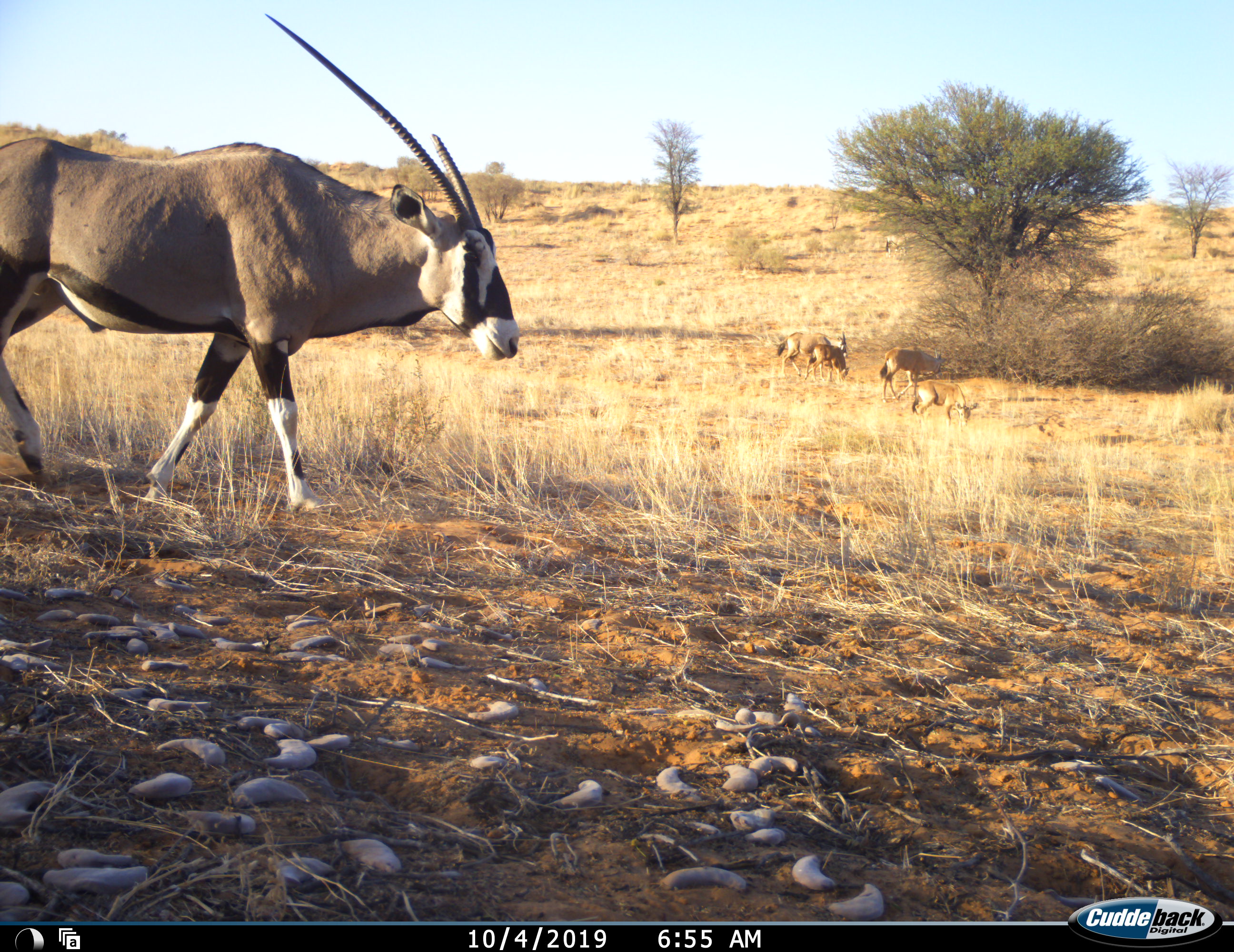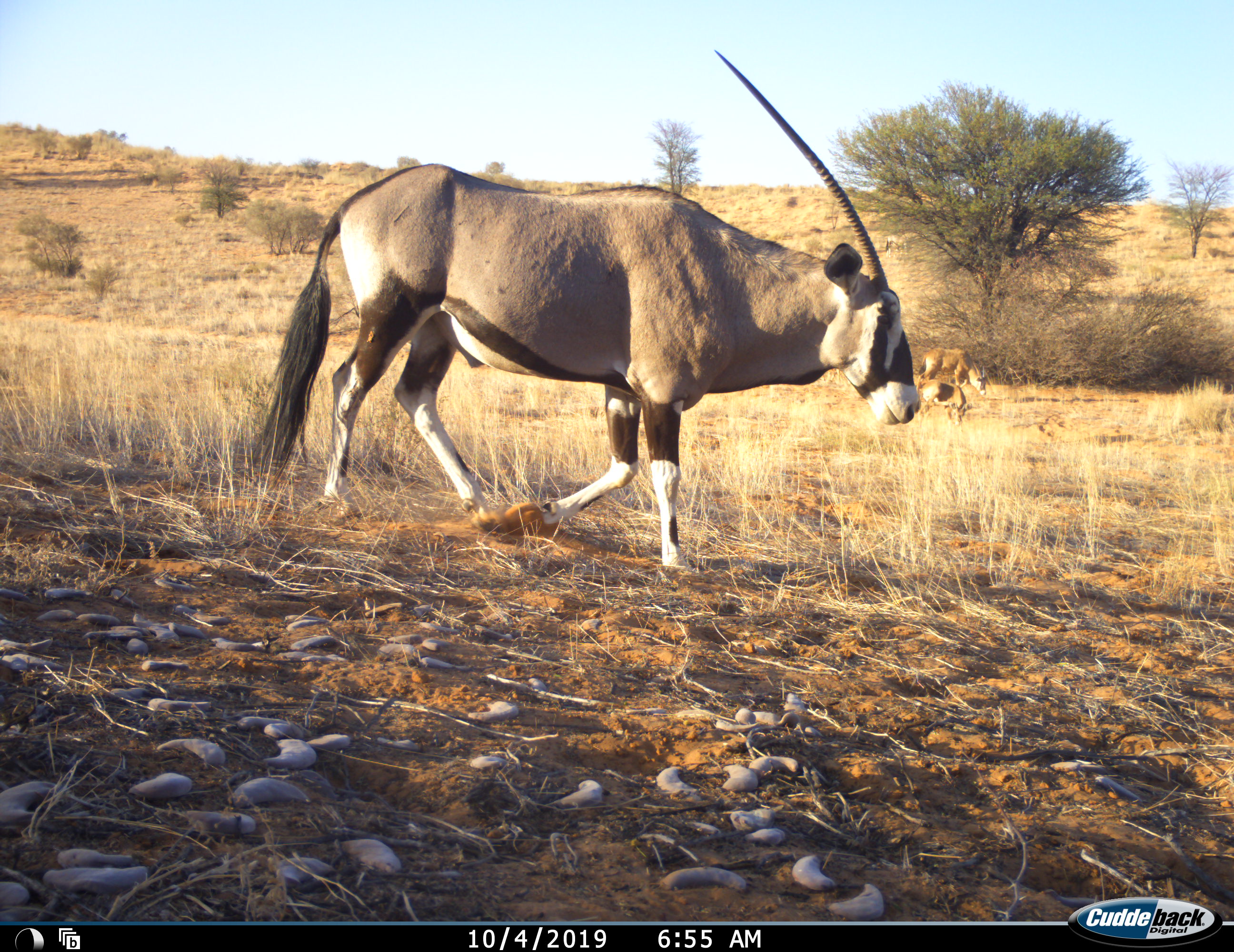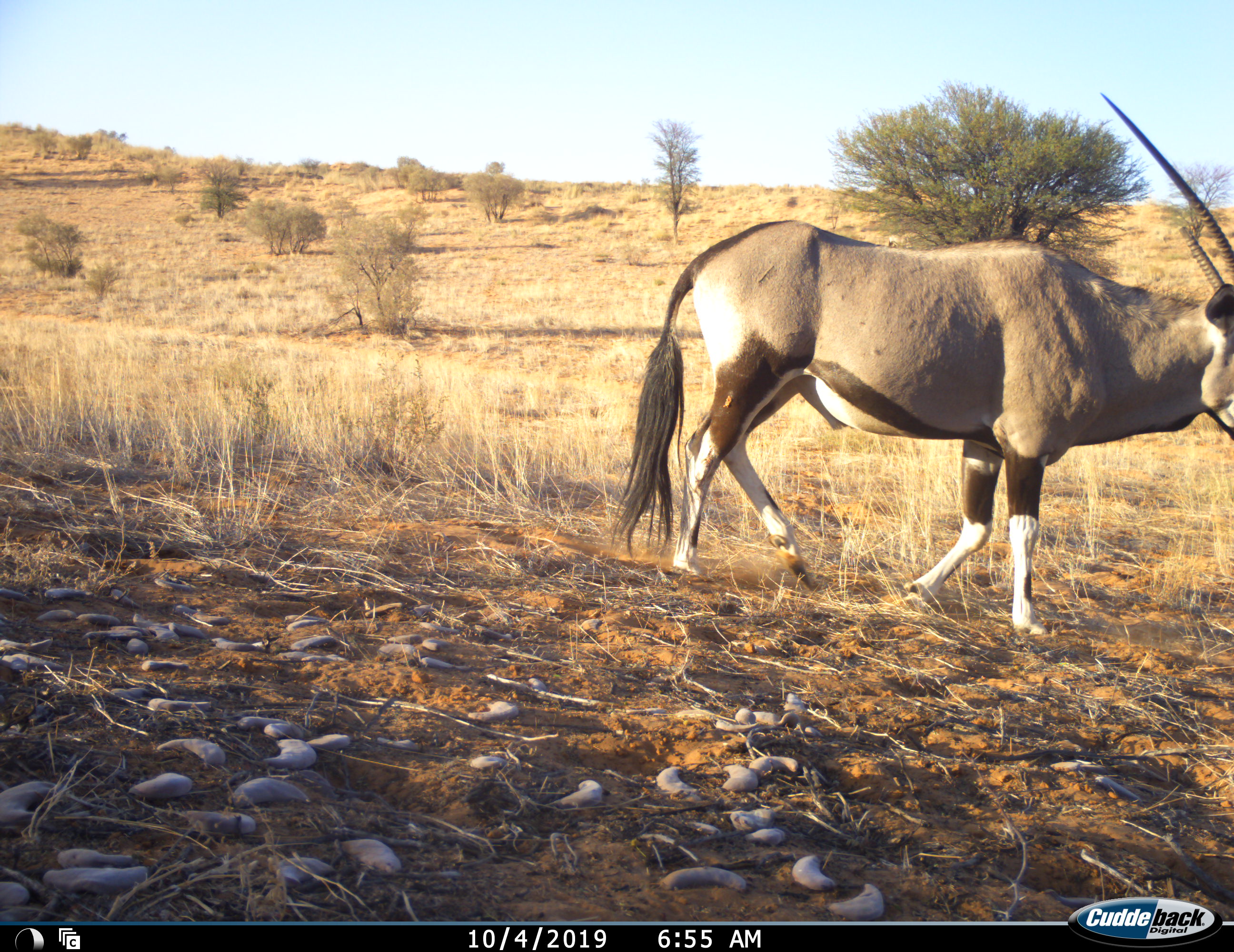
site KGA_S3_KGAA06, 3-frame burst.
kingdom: Animalia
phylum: Chordata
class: Mammalia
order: Artiodactyla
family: Bovidae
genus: Oryx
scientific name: Oryx gazella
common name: gemsbok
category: oryx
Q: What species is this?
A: Oryx (gemsbok) (Oryx gazella).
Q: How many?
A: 5.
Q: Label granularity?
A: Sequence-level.